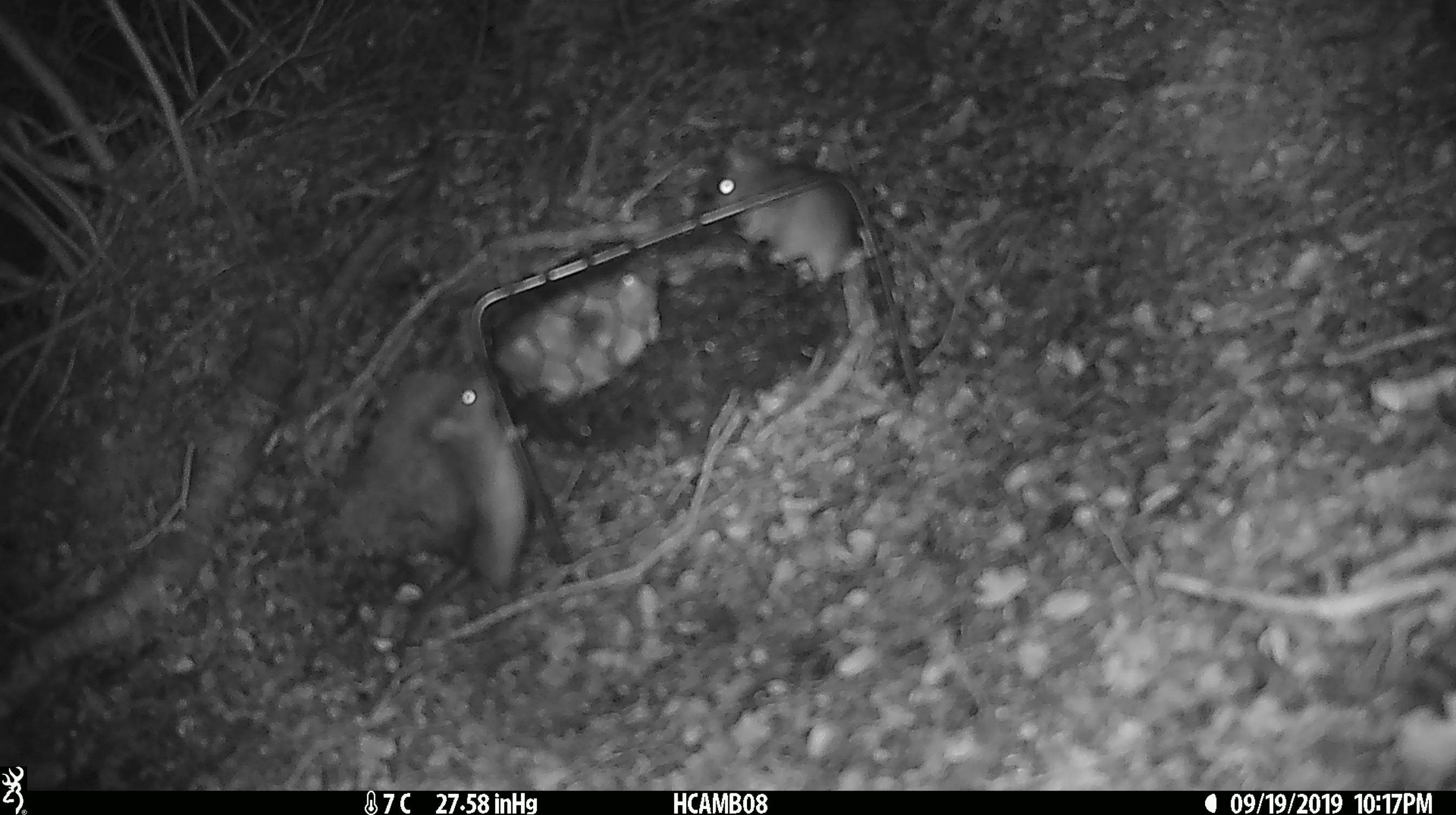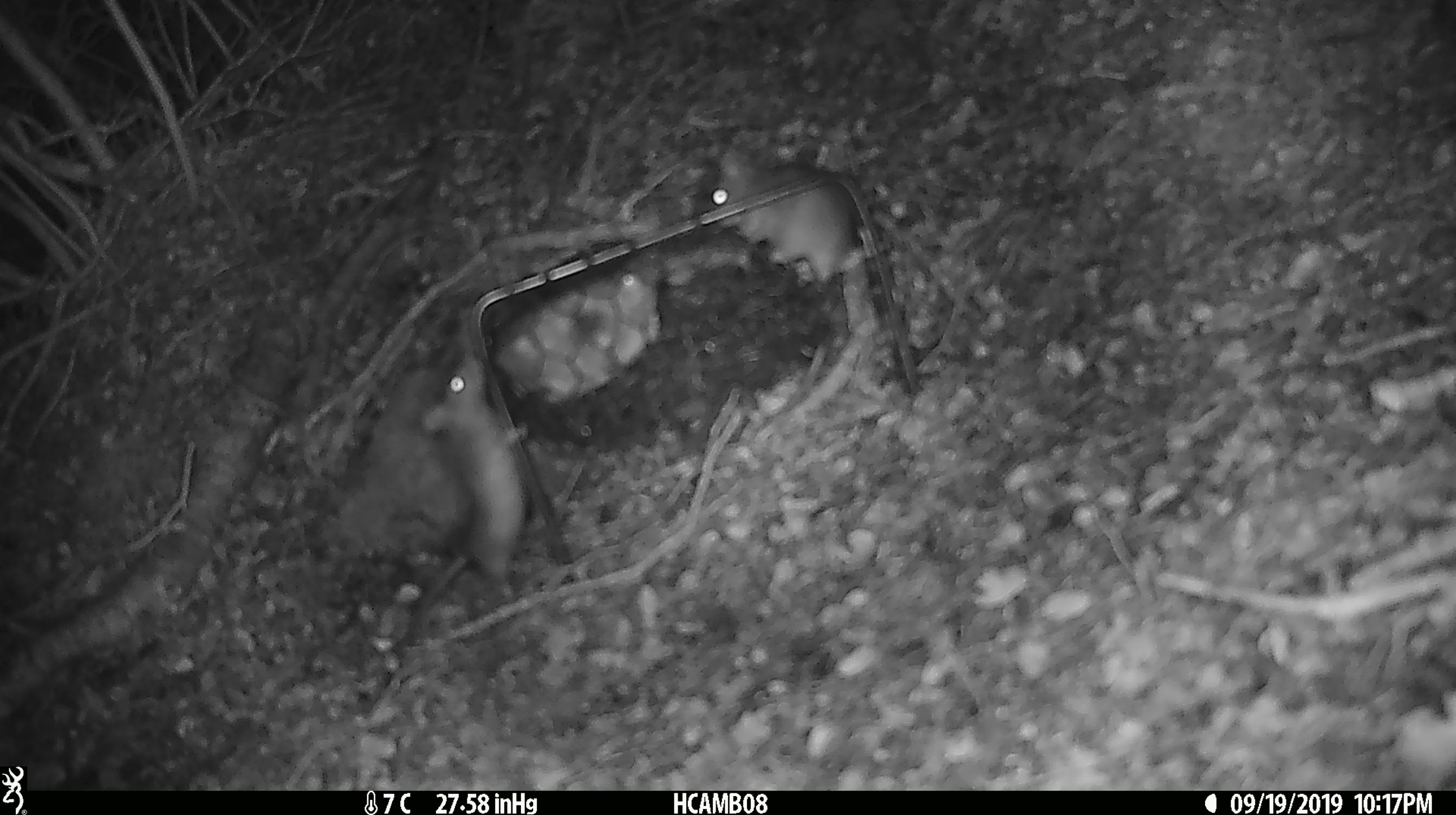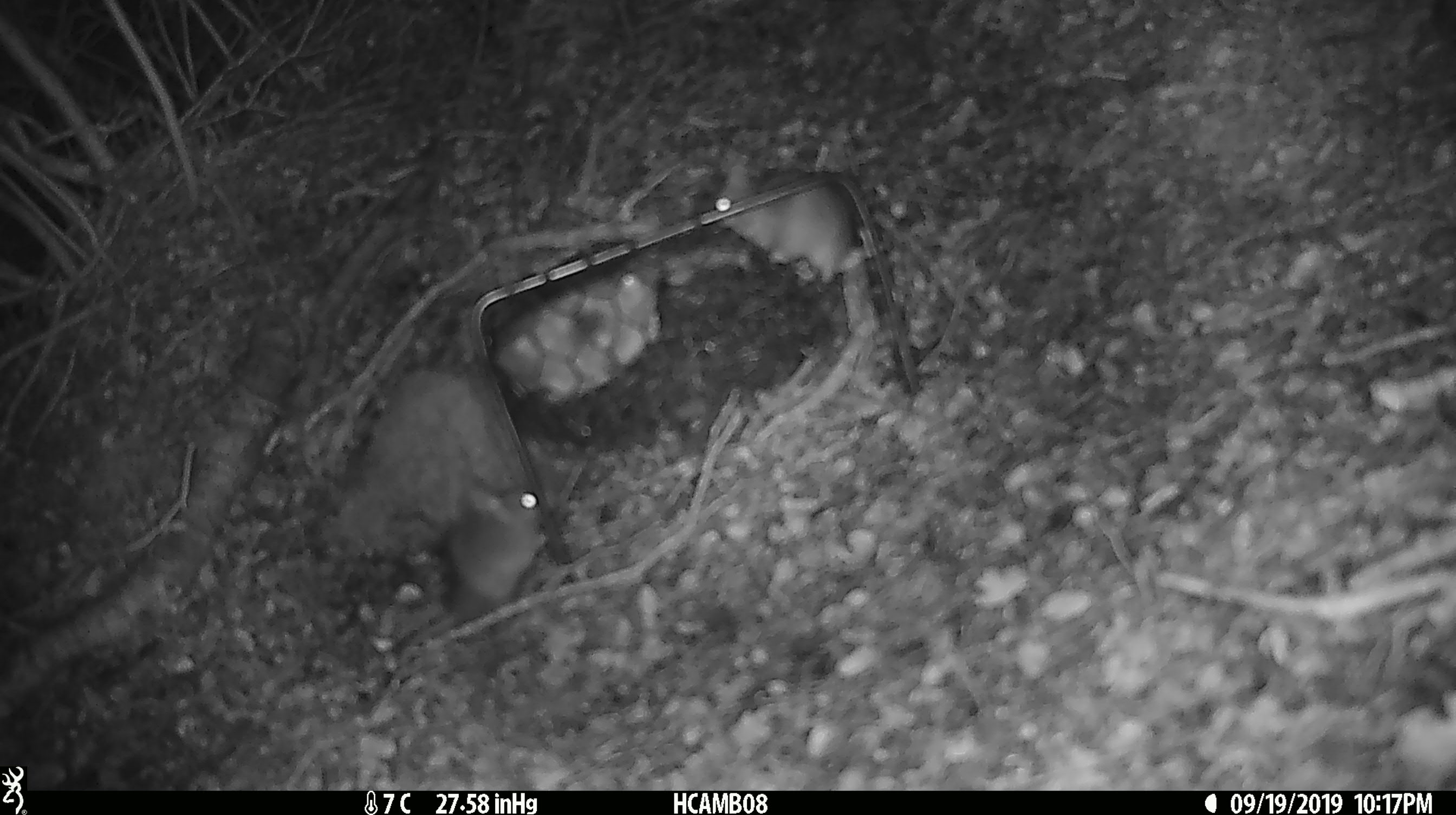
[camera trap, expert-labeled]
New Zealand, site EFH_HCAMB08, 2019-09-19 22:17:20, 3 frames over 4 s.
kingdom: Animalia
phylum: Chordata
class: Mammalia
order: Rodentia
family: Muridae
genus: Mus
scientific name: Mus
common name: mouse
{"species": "mouse (Mus)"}